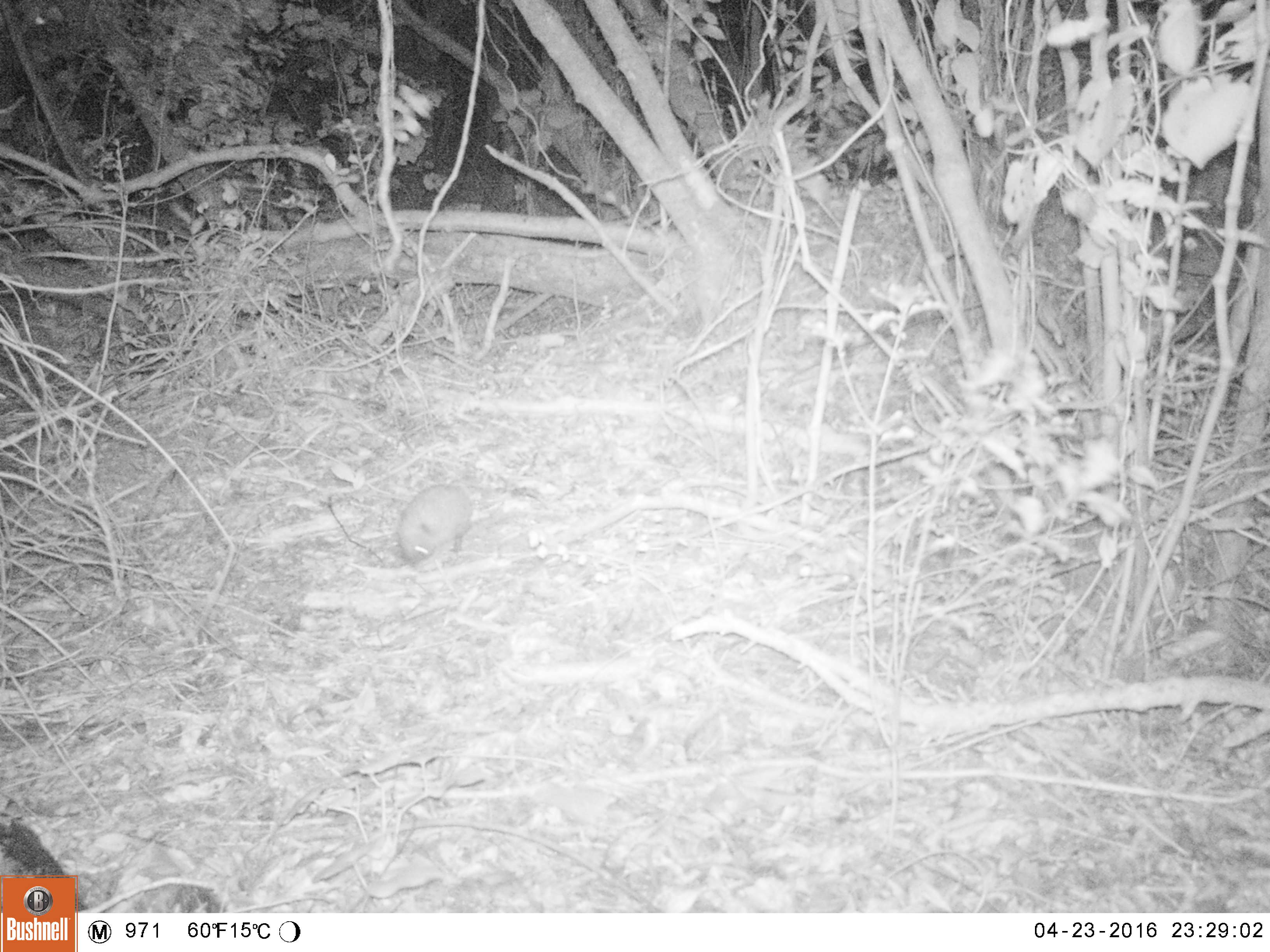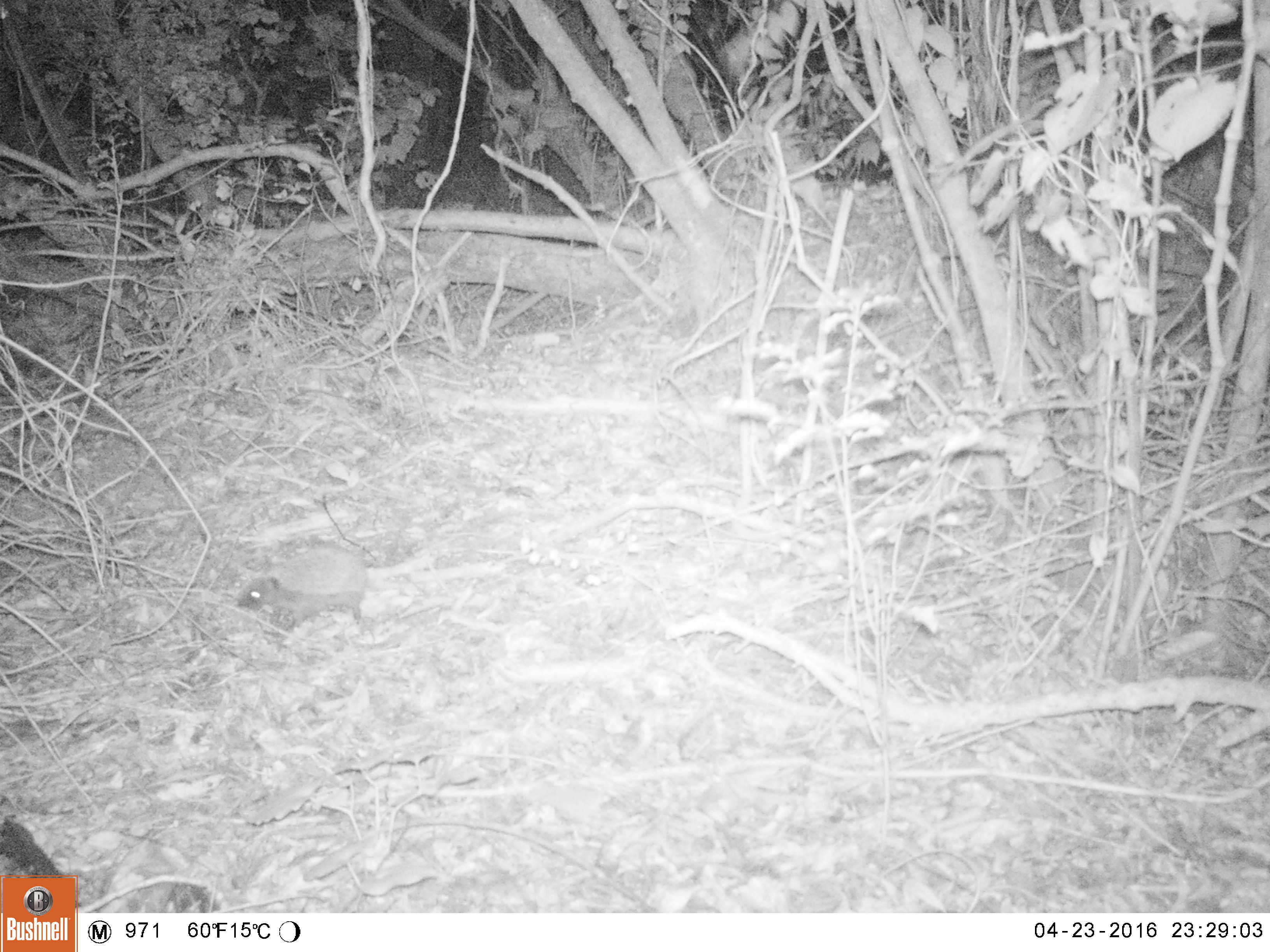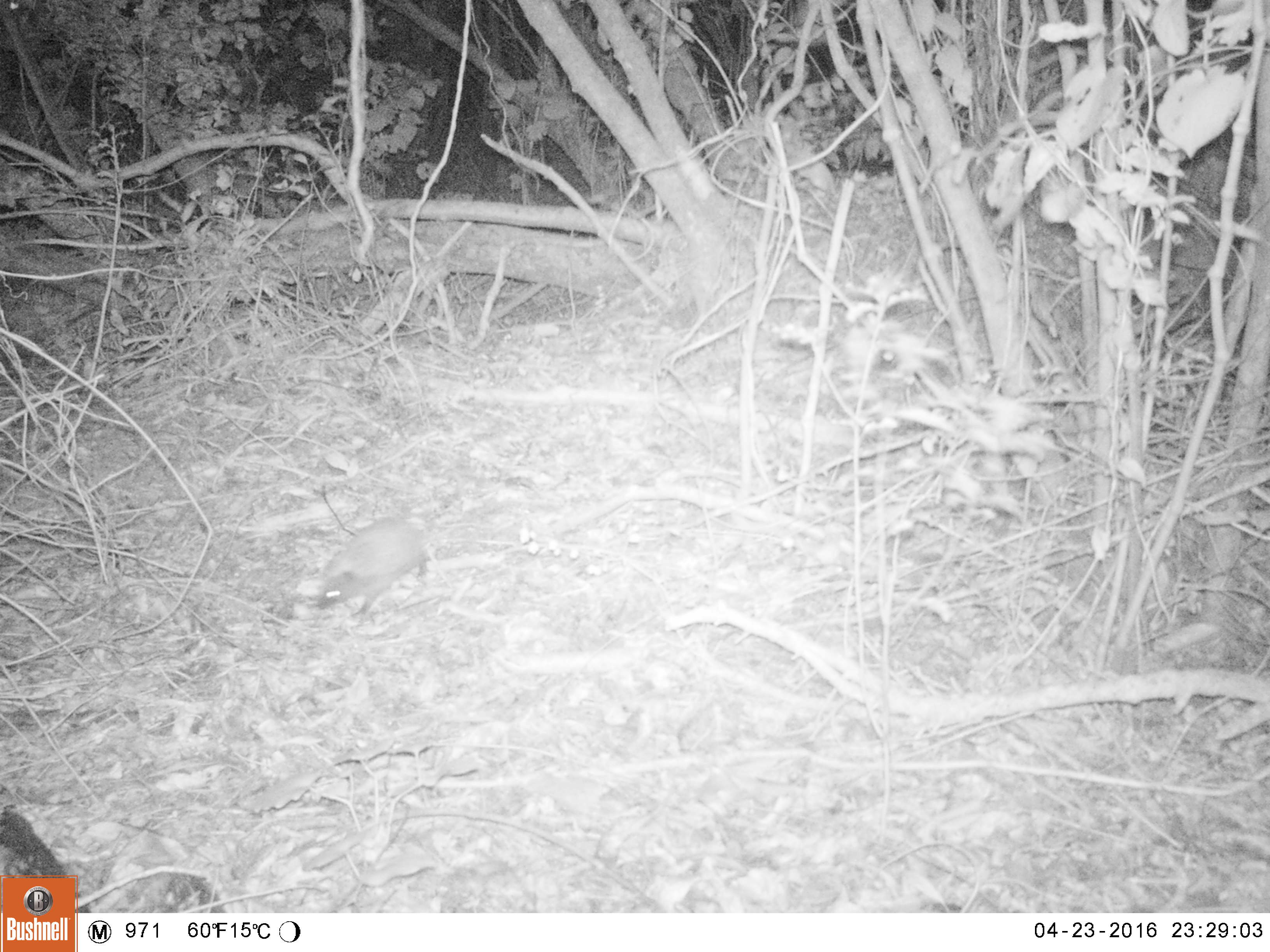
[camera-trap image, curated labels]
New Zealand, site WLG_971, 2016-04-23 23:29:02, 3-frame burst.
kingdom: Animalia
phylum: Chordata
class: Mammalia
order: Eulipotyphla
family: Erinaceidae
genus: Erinaceus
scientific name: Erinaceus europaeus europaeus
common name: european hedgehog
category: hedgehog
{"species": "hedgehog (european hedgehog) (Erinaceus europaeus europaeus)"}